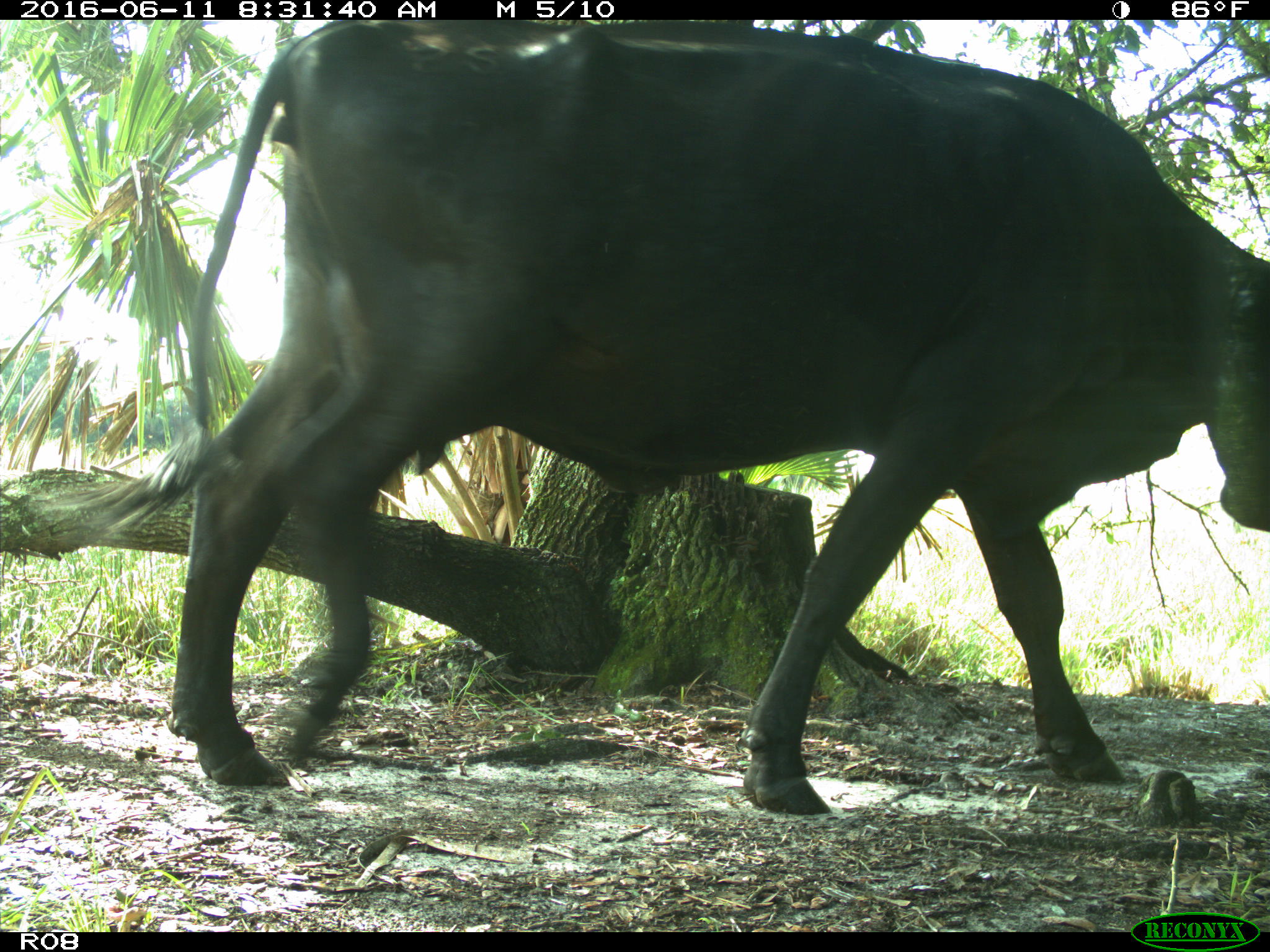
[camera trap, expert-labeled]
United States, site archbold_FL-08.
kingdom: Animalia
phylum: Chordata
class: Mammalia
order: Artiodactyla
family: Bovidae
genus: Bos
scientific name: Bos taurus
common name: domestic cow